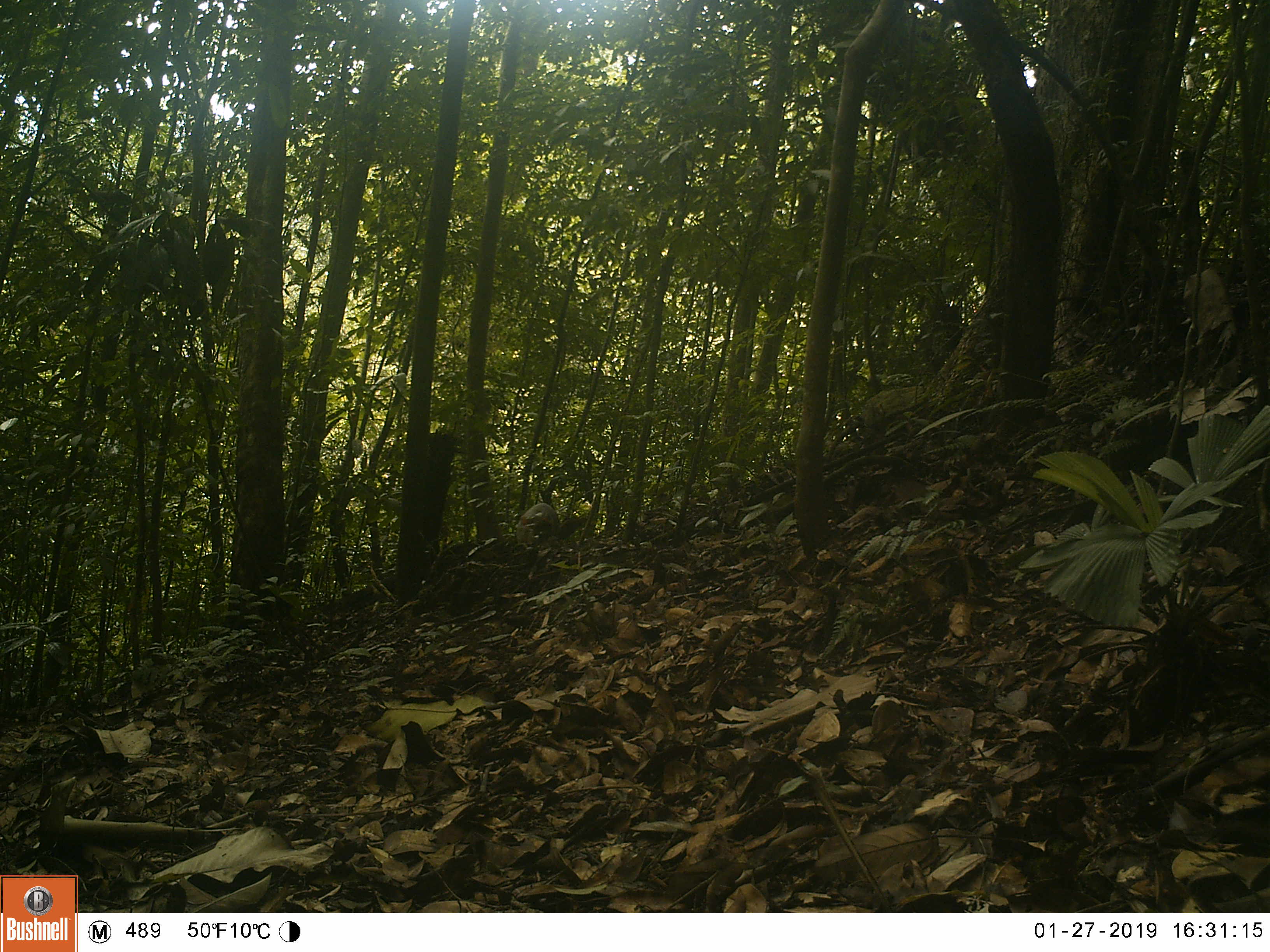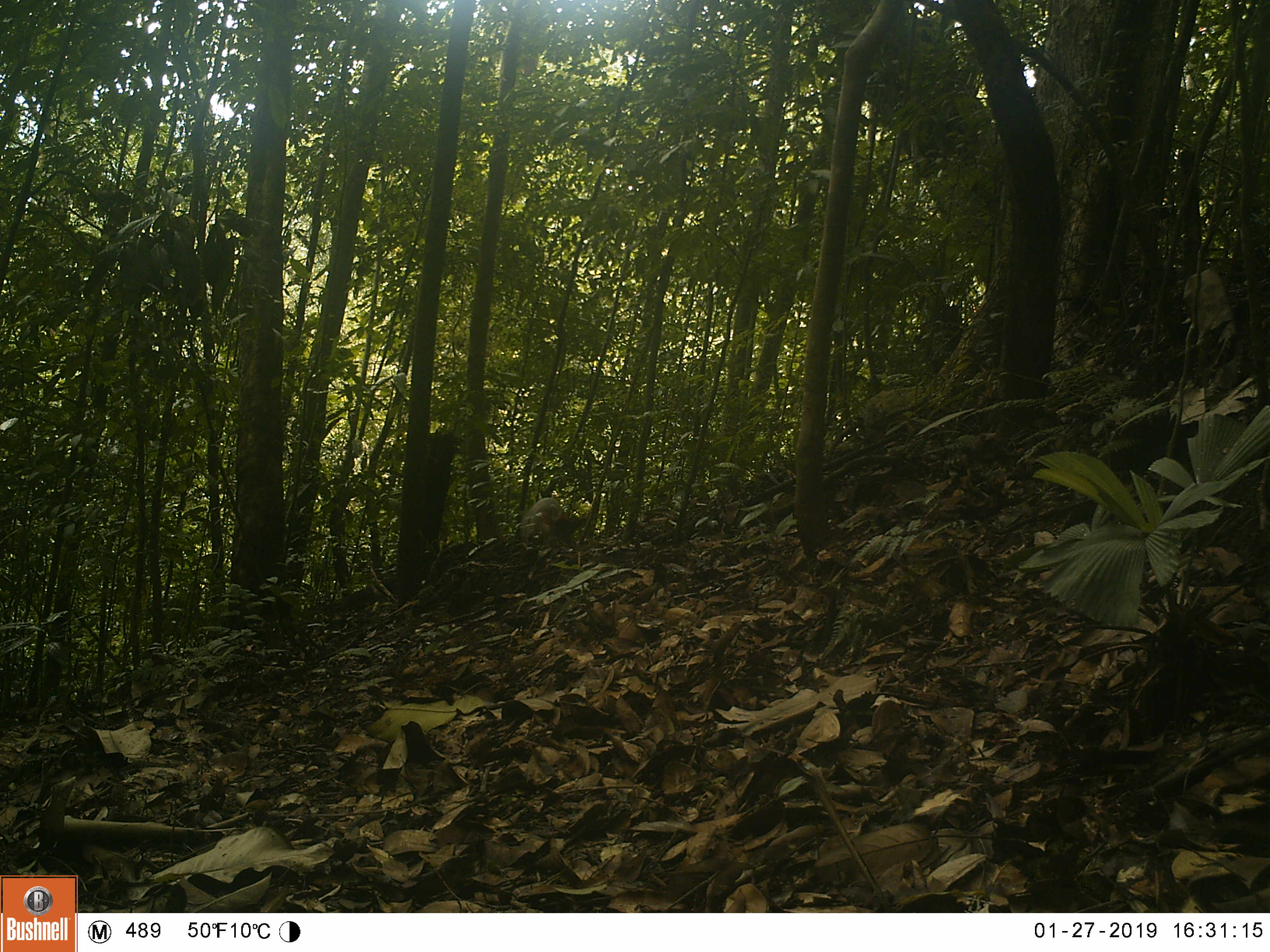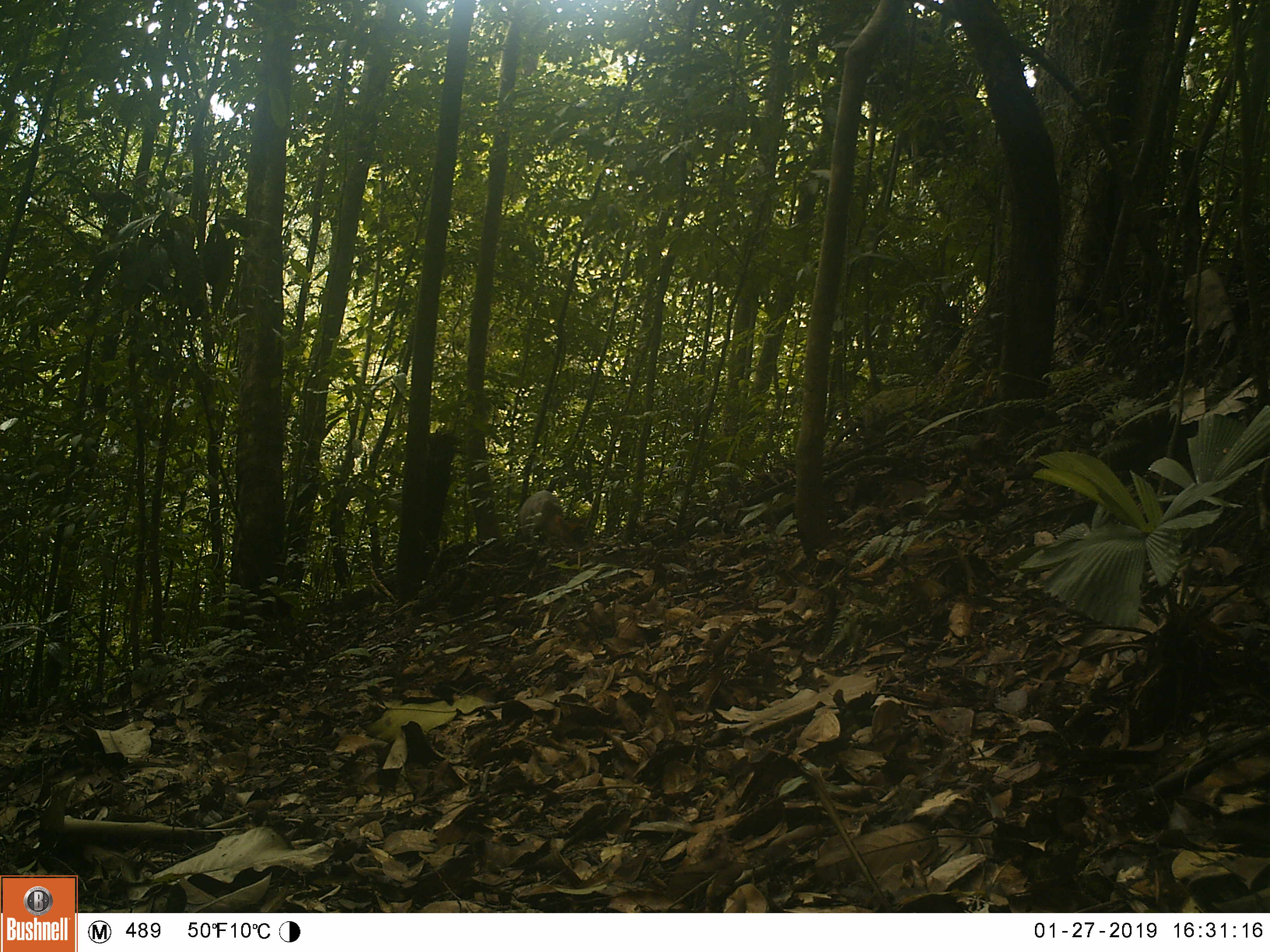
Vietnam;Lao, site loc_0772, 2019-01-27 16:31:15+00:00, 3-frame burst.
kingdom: Animalia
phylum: Chordata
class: Mammalia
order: Artiodactyla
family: Cervidae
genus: Muntiacus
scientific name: Muntiacus rooseveltorum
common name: roosevelt's muntjac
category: roosevelts muntjac group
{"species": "roosevelts muntjac group (roosevelt's muntjac) (Muntiacus rooseveltorum)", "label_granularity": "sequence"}